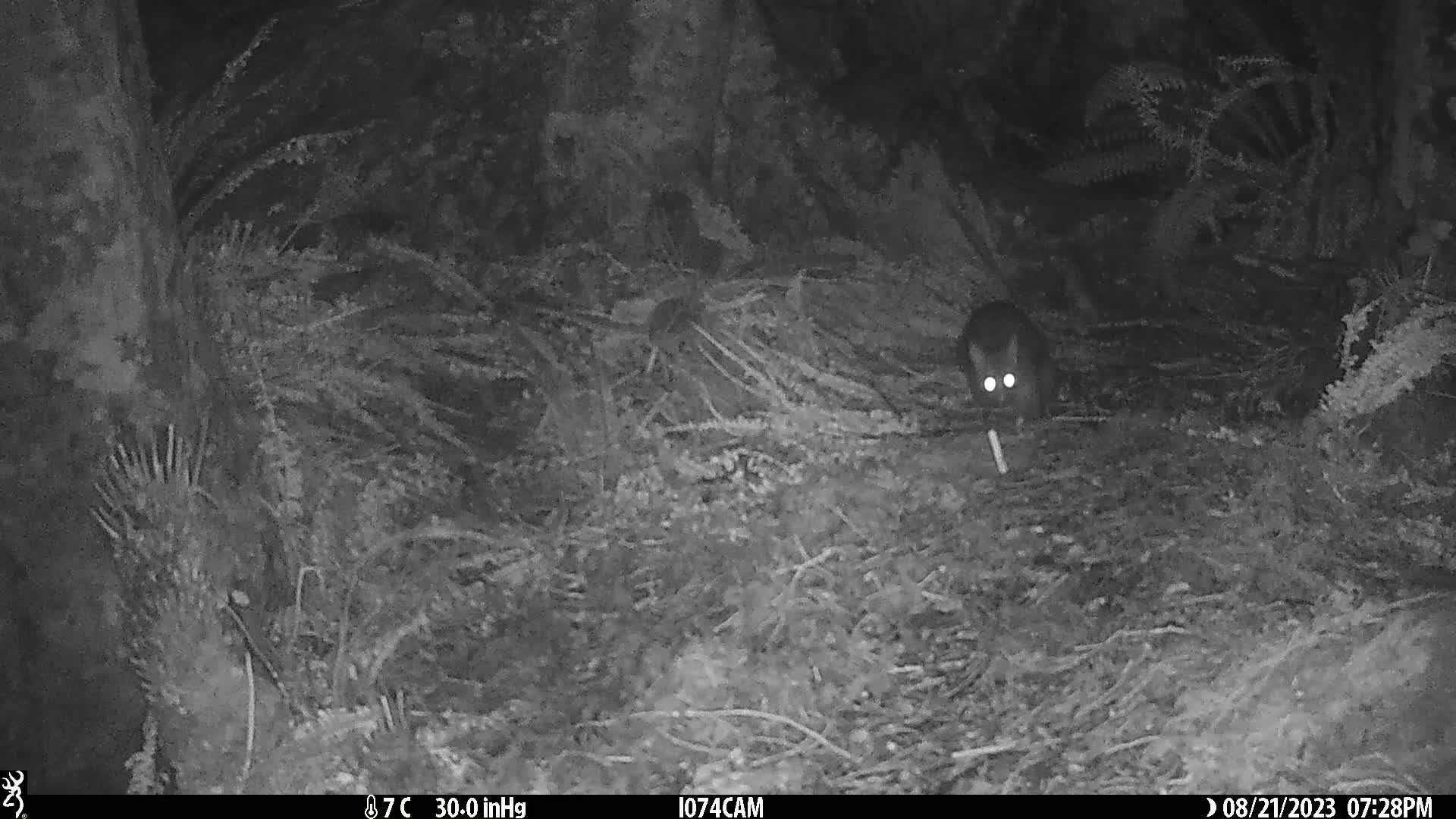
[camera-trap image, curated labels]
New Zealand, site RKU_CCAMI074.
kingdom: Animalia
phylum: Chordata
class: Mammalia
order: Diprotodontia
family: Phalangeridae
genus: Trichosurus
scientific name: Trichosurus vulpecula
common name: common brushtail possum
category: possum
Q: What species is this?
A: Possum (common brushtail possum) (Trichosurus vulpecula).